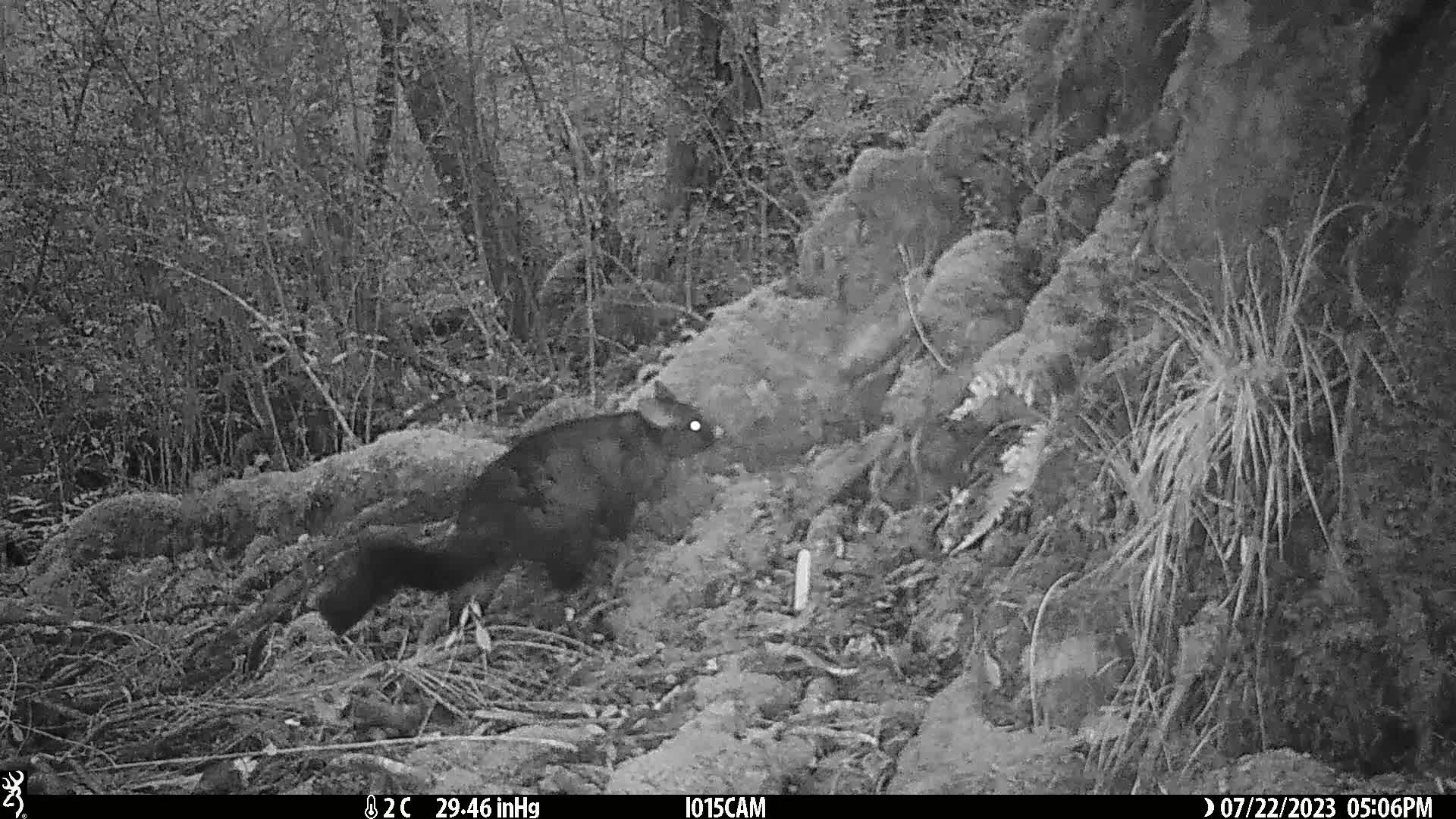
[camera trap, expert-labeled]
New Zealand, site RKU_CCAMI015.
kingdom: Animalia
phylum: Chordata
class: Mammalia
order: Diprotodontia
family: Phalangeridae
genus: Trichosurus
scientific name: Trichosurus vulpecula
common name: common brushtail possum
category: possum